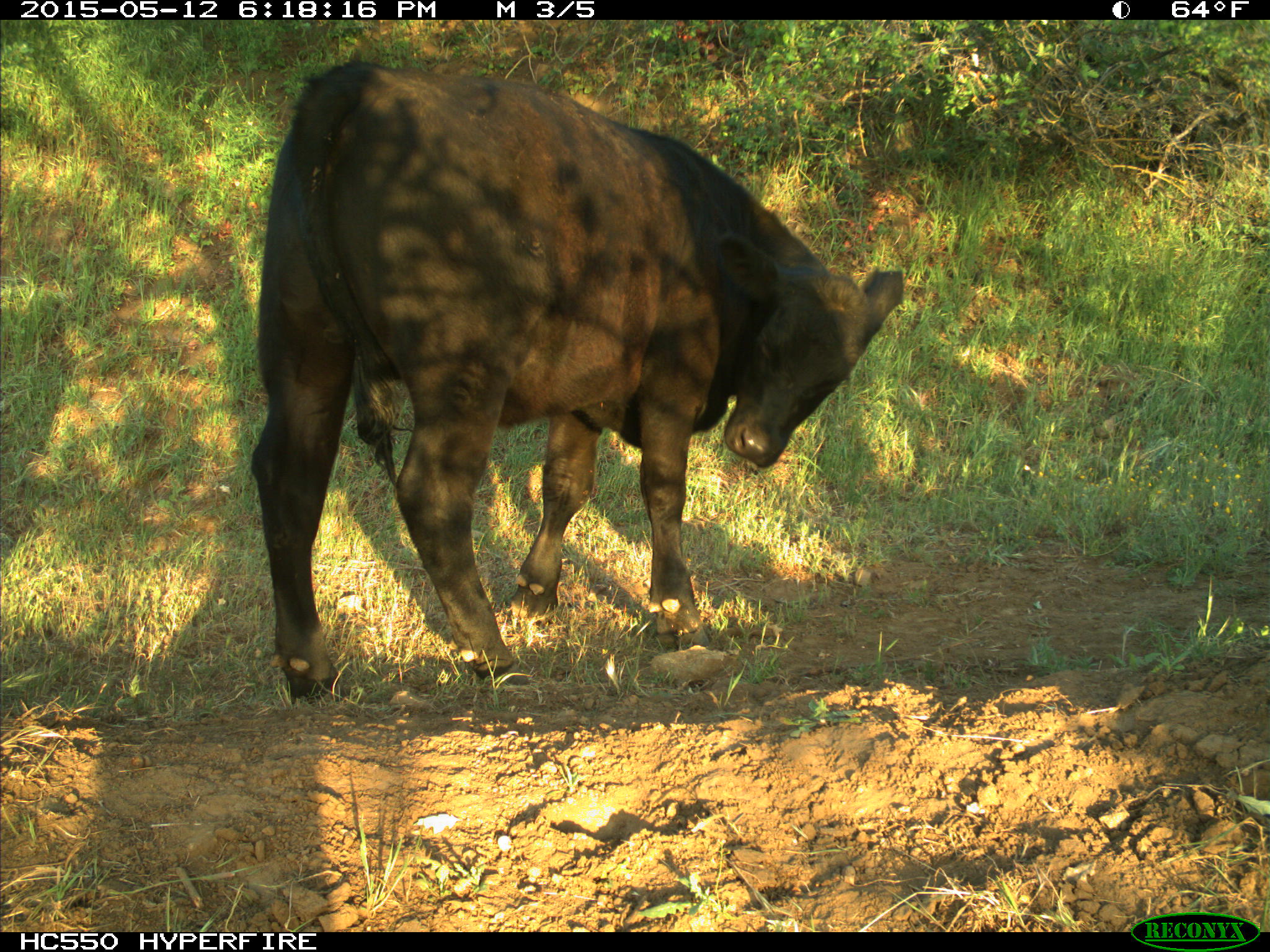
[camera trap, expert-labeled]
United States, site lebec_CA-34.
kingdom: Animalia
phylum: Chordata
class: Mammalia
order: Artiodactyla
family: Bovidae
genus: Bos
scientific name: Bos taurus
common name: domestic cow